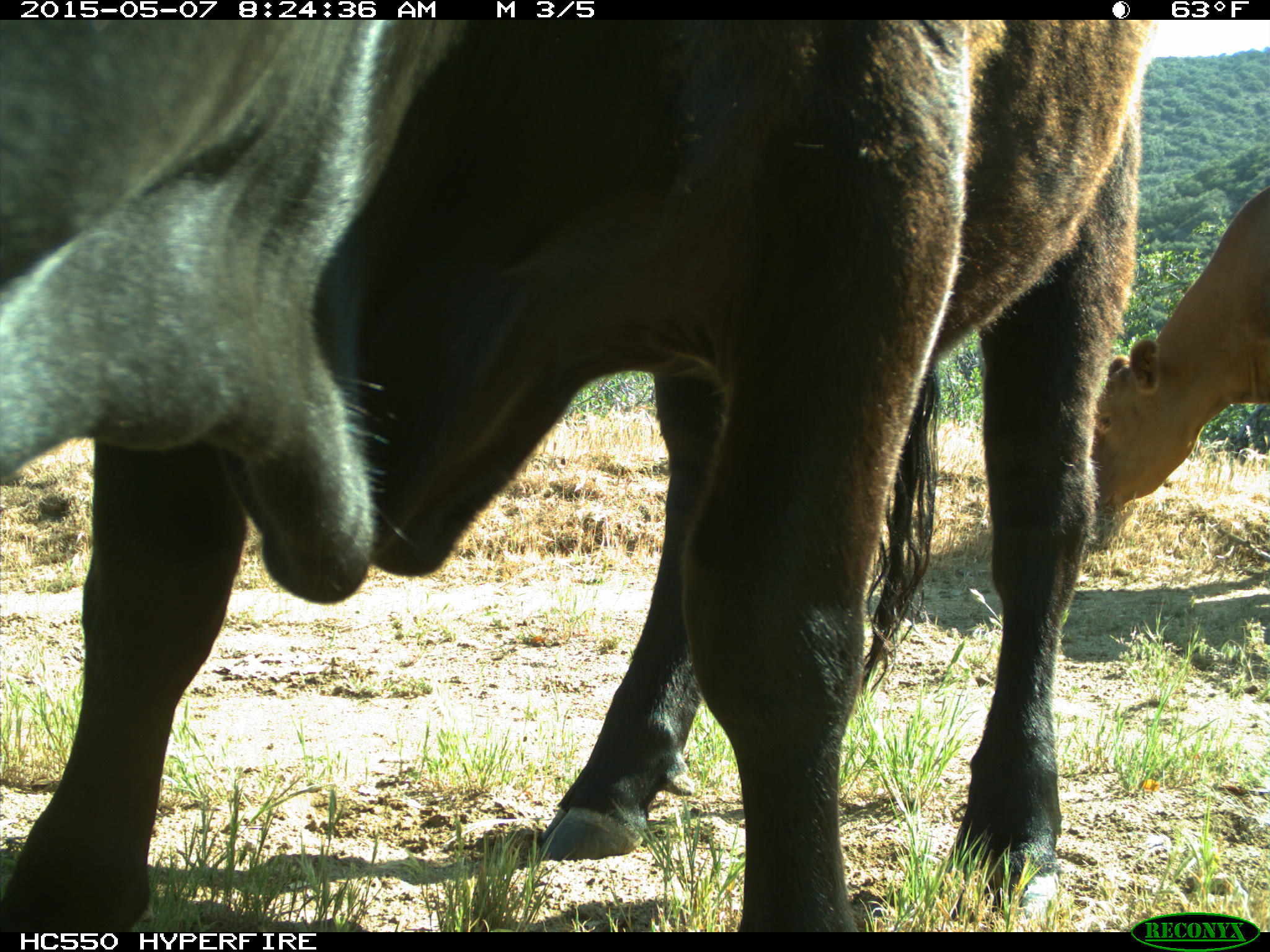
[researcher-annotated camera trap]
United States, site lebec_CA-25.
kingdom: Animalia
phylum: Chordata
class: Mammalia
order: Artiodactyla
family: Bovidae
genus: Bos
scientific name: Bos taurus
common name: domestic cow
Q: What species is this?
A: Bos taurus (domestic cow).